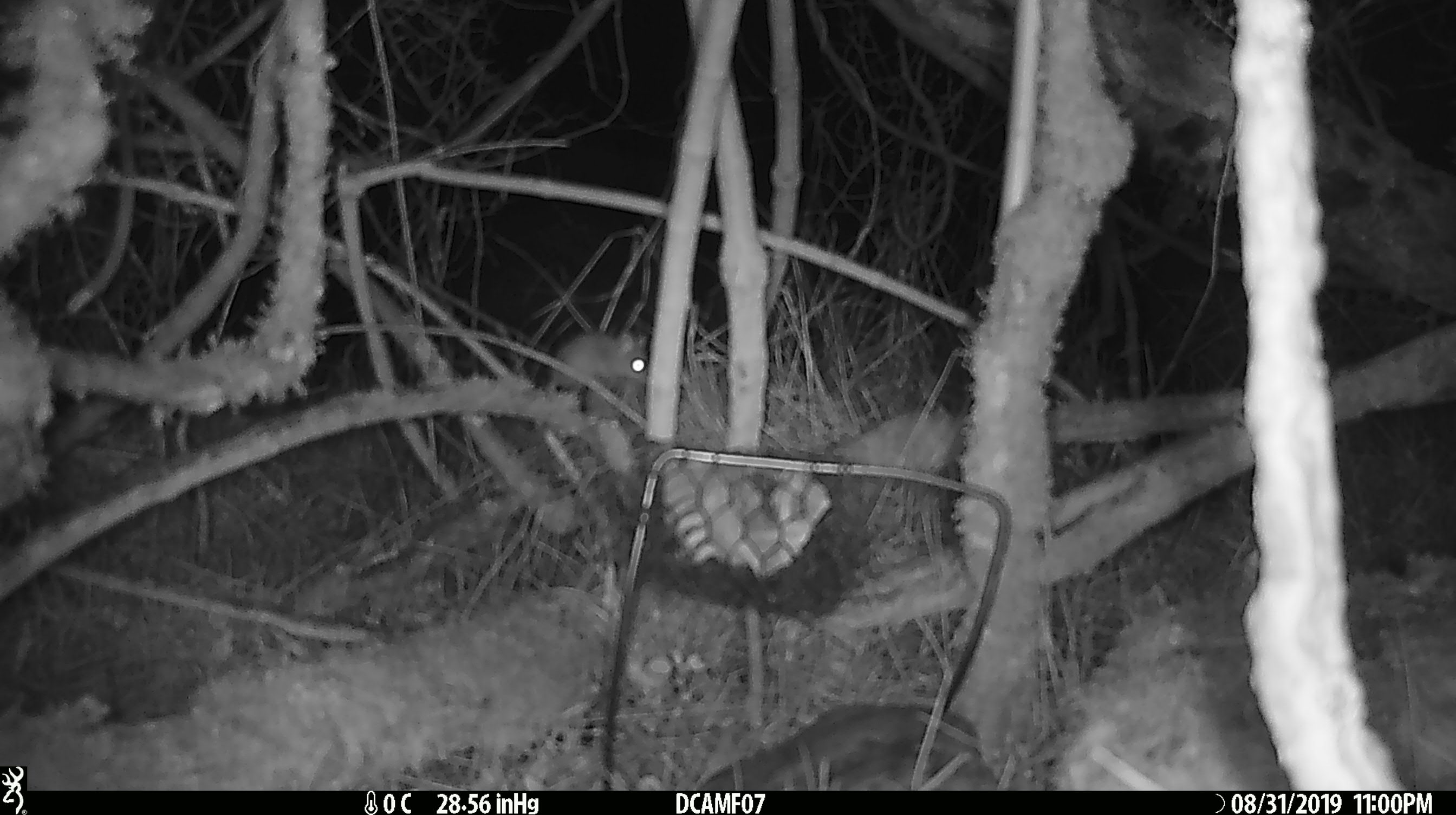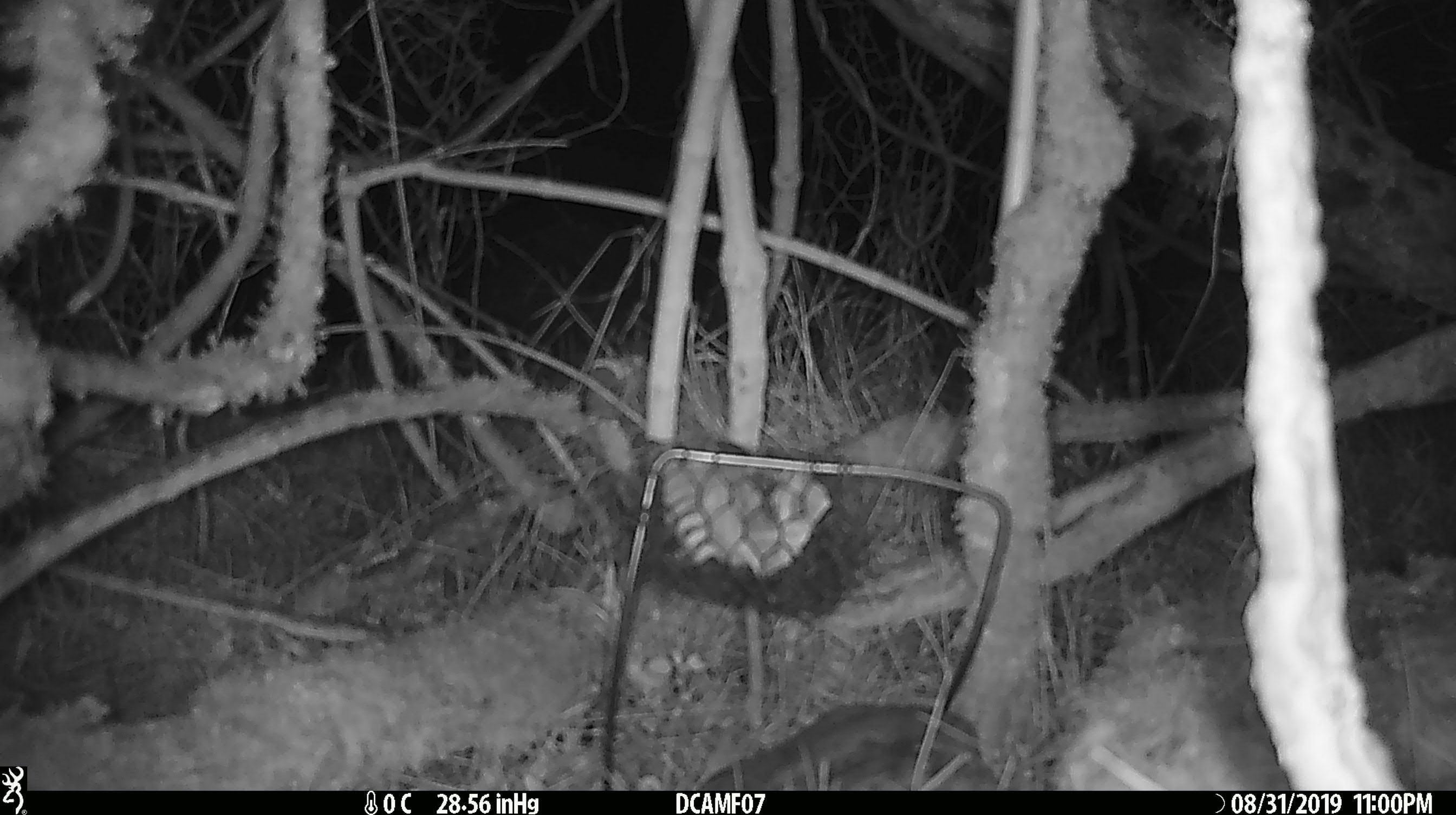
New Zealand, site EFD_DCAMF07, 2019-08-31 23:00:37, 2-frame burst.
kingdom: Animalia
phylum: Chordata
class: Mammalia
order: Rodentia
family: Muridae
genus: Mus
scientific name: Mus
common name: mouse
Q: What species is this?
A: Mouse (Mus).